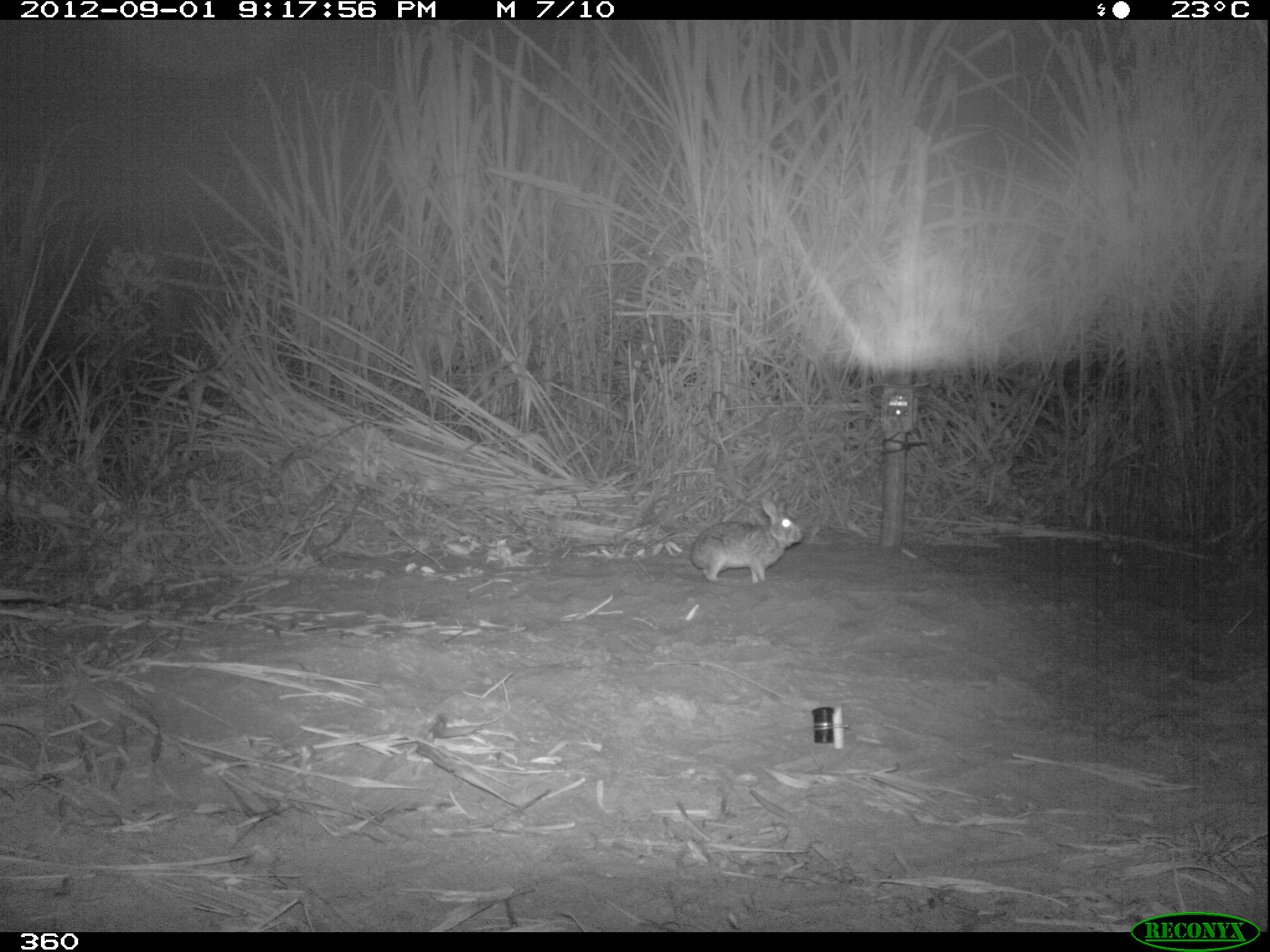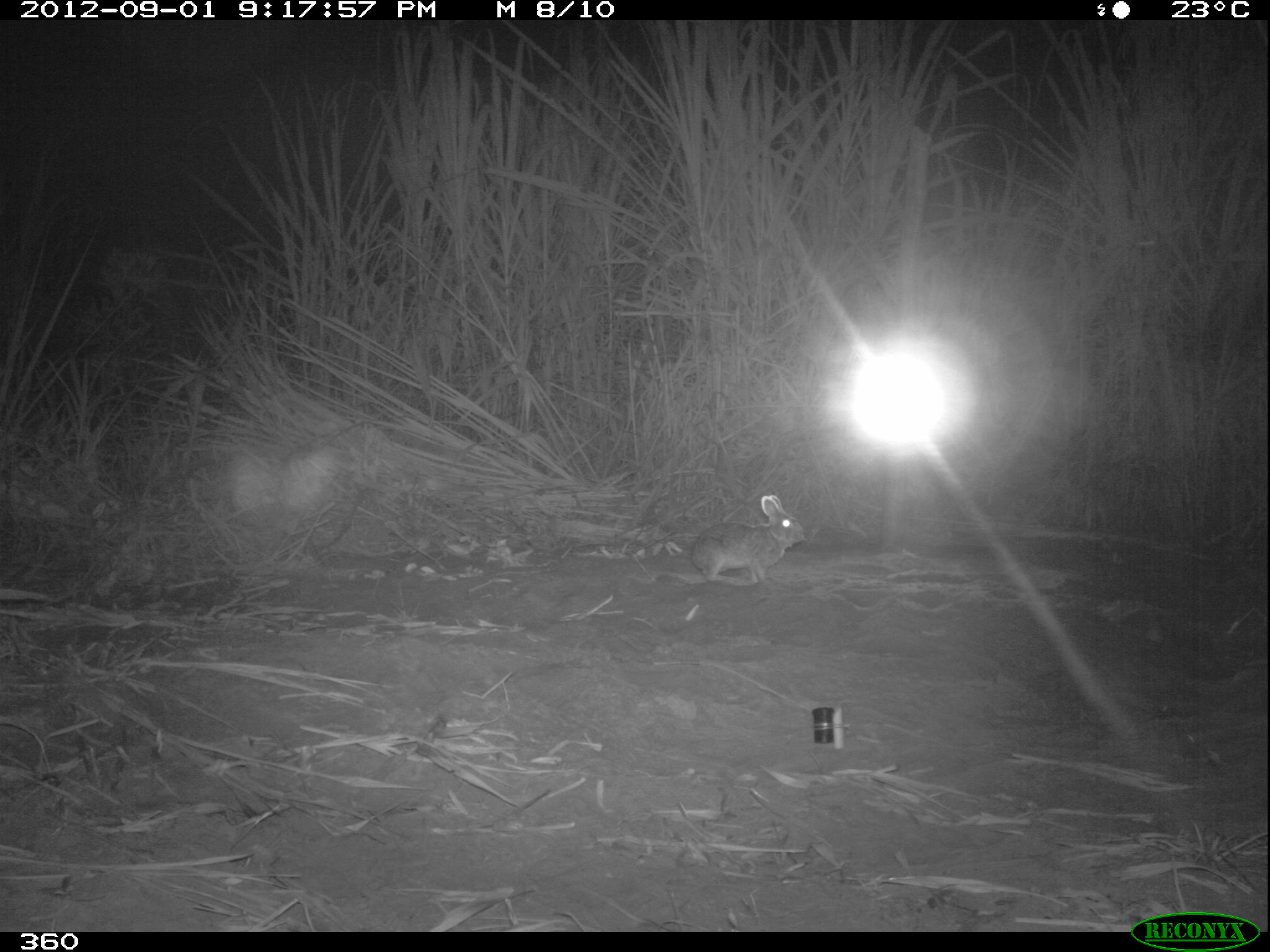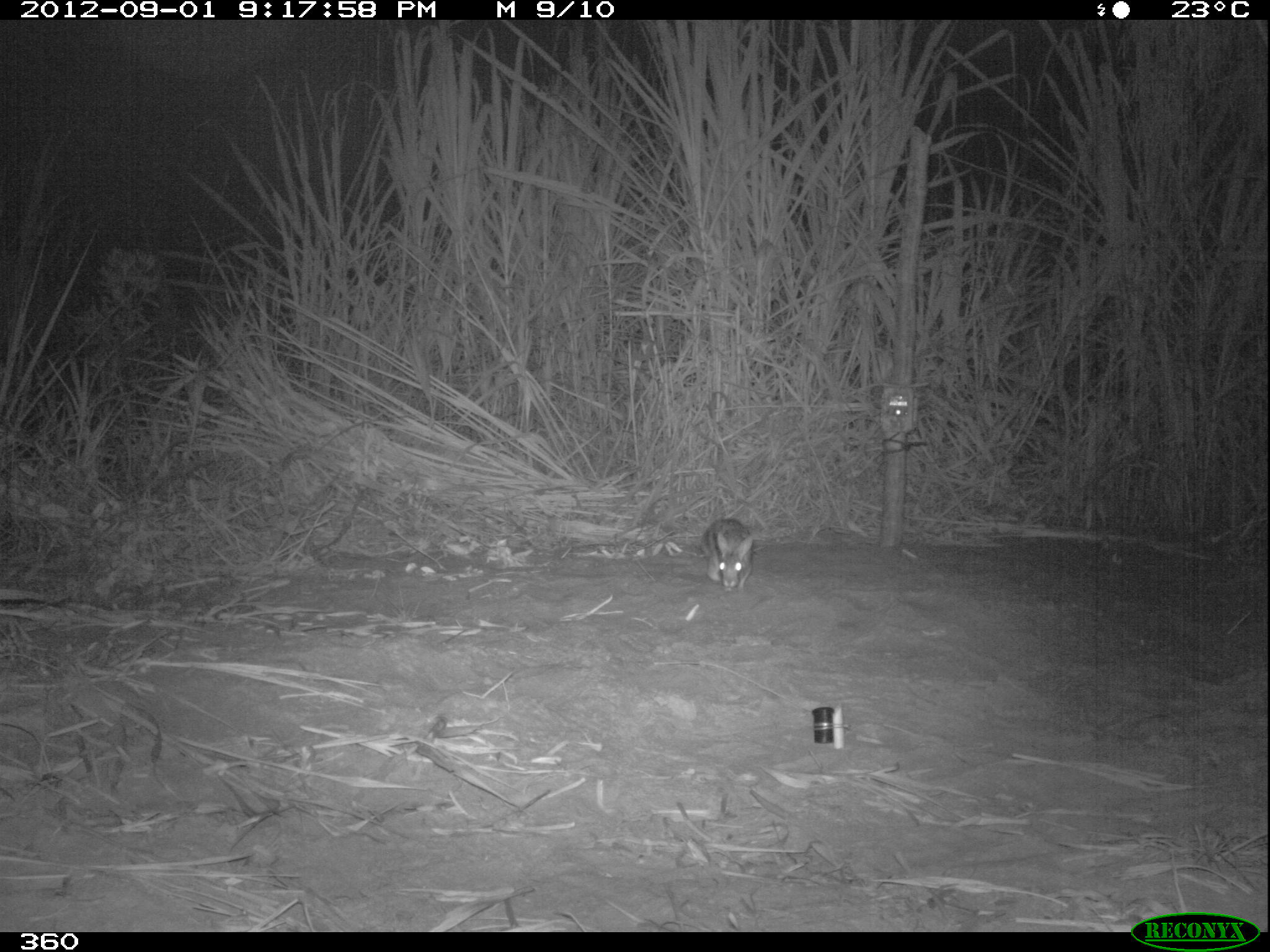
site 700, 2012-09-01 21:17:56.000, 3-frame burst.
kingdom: Animalia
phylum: Chordata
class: Mammalia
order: Lagomorpha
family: Leporidae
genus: Sylvilagus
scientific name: Sylvilagus brasiliensis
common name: tapeti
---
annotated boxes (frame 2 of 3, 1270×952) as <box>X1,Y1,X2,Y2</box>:
sylvilagus brasiliensis: <box>690,495,805,585</box>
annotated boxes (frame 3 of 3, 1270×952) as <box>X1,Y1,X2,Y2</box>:
sylvilagus brasiliensis: <box>701,518,753,589</box>